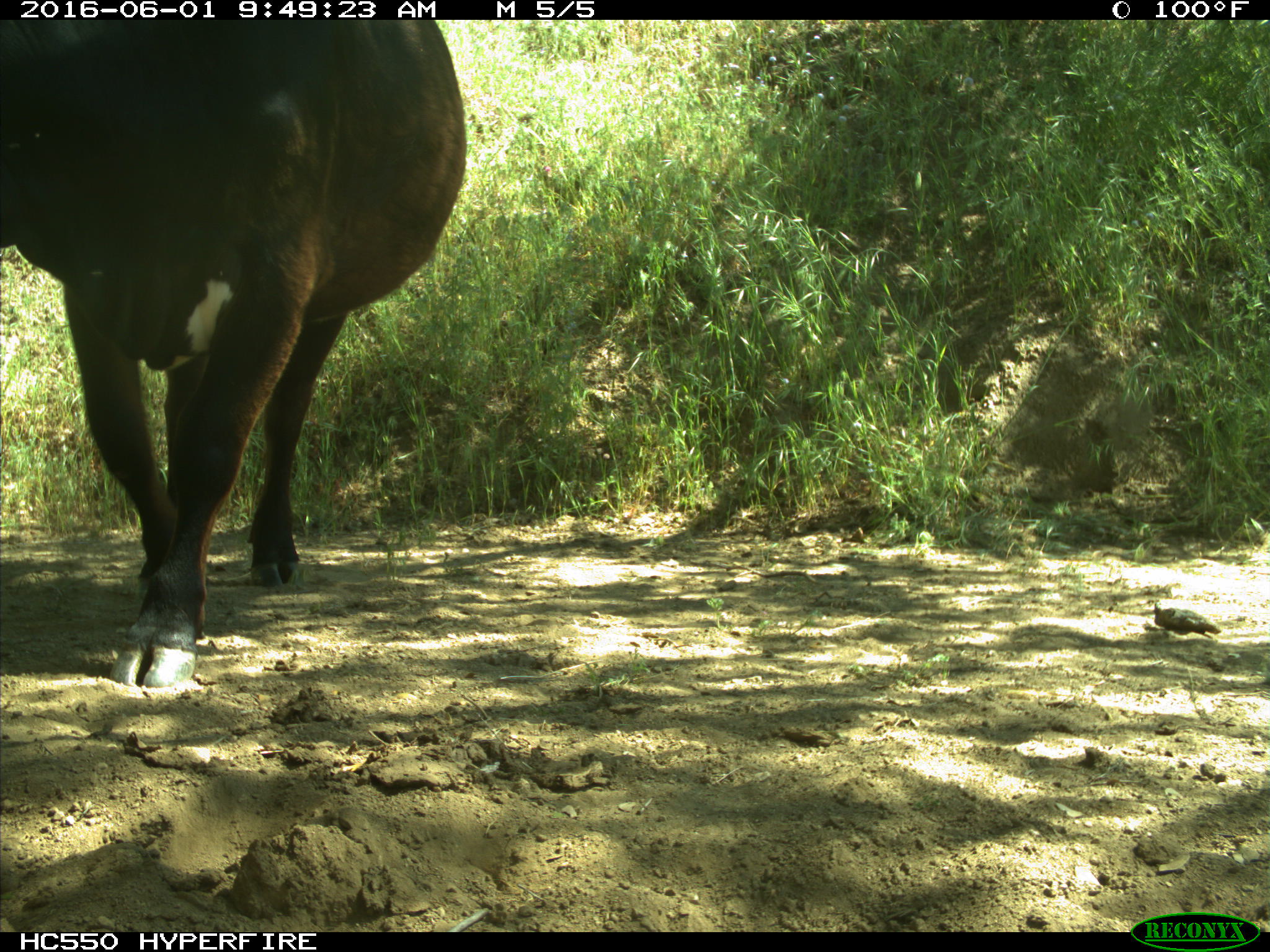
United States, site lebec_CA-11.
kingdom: Animalia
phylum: Chordata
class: Mammalia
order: Artiodactyla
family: Bovidae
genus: Bos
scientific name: Bos taurus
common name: domestic cow